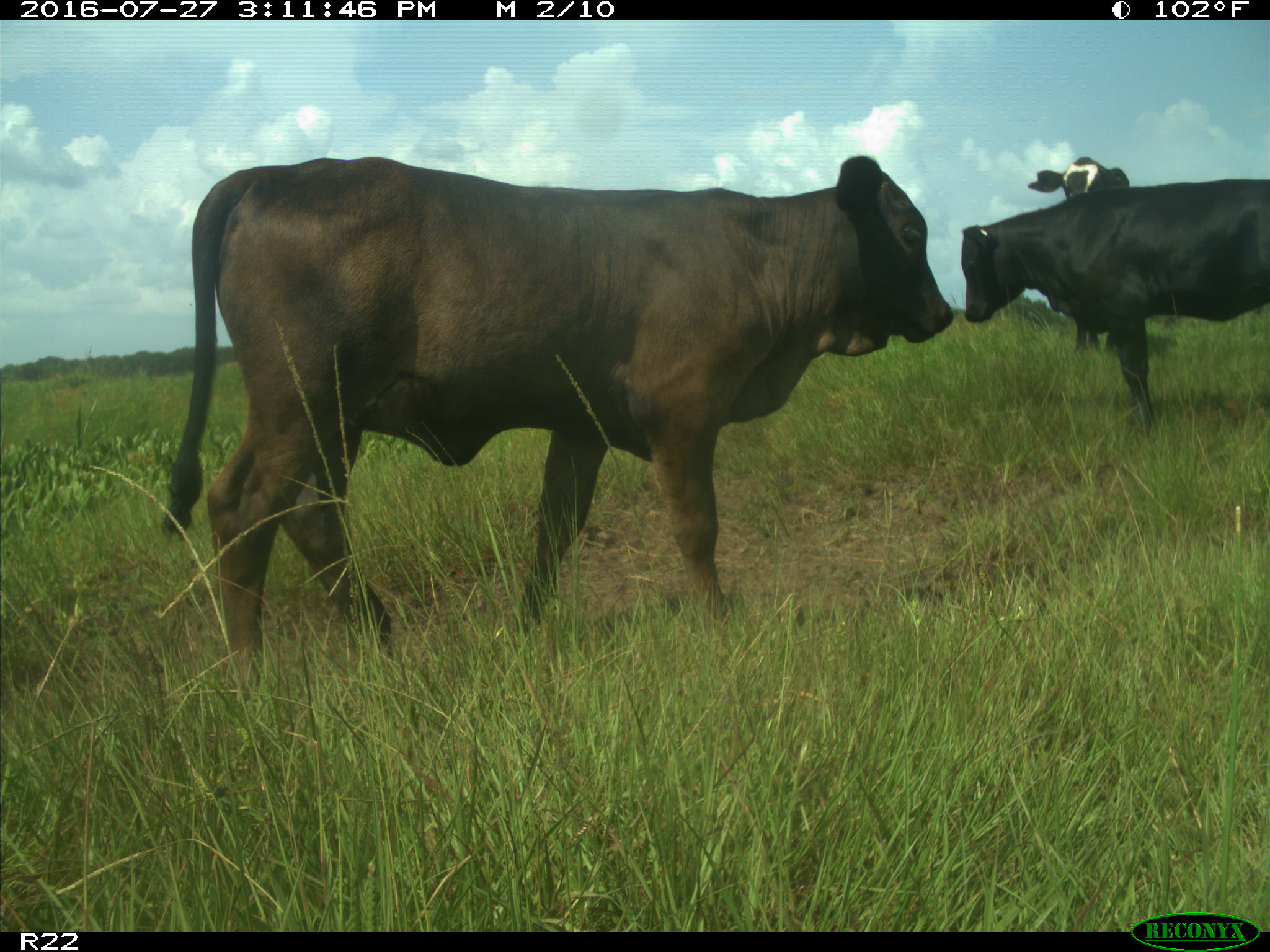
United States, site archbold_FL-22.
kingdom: Animalia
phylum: Chordata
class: Mammalia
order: Artiodactyla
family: Bovidae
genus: Bos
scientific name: Bos taurus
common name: domestic cow